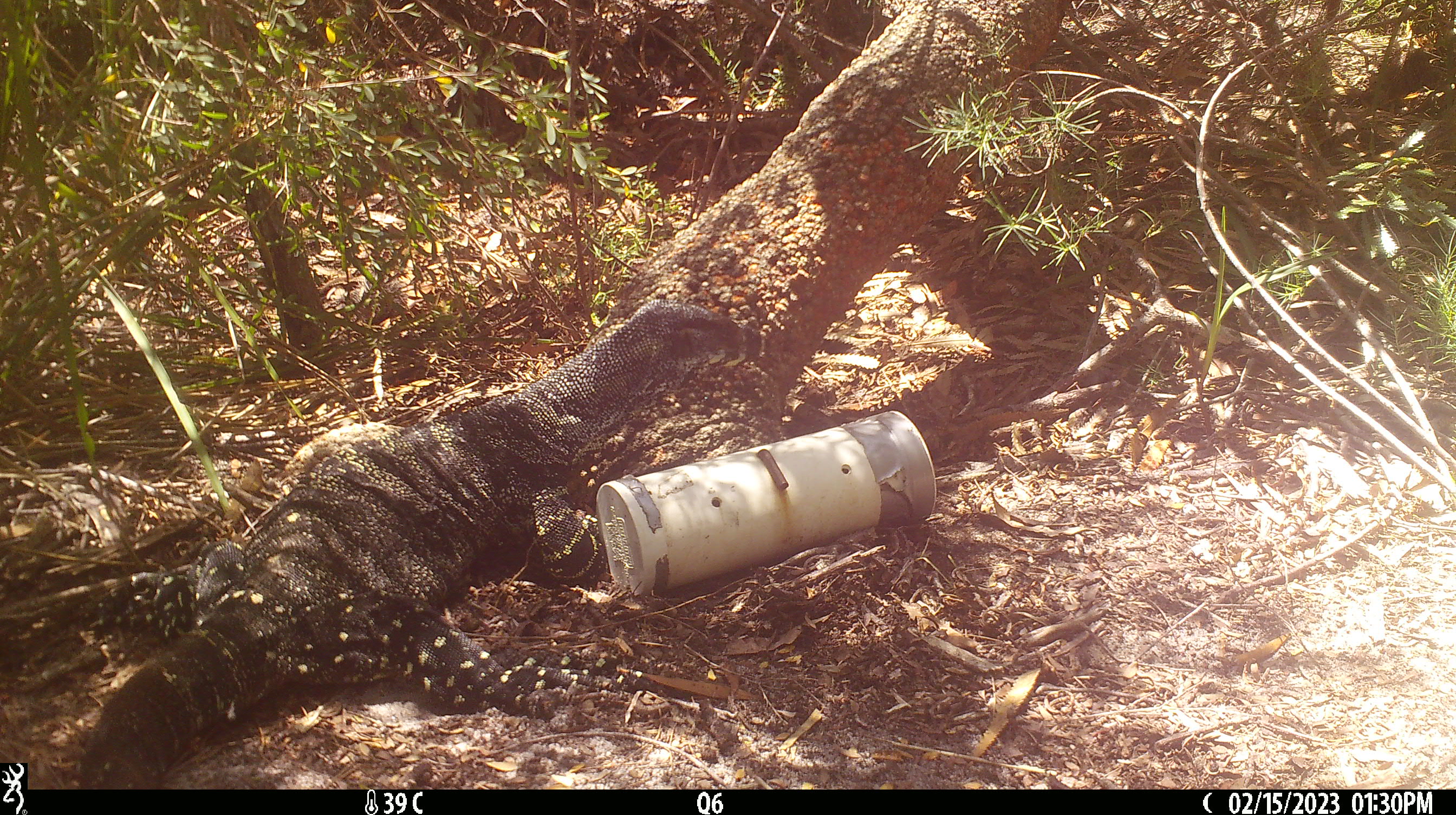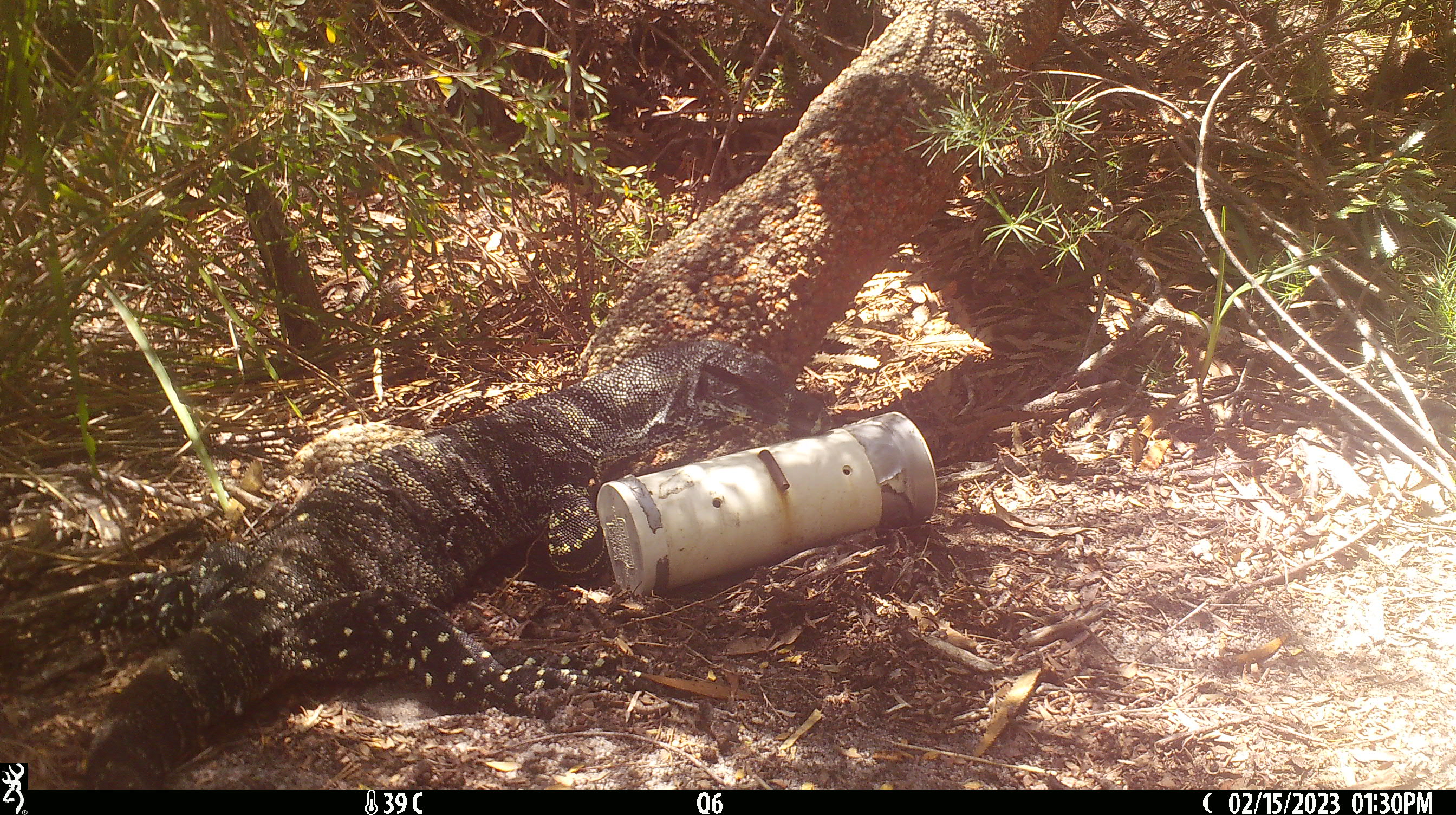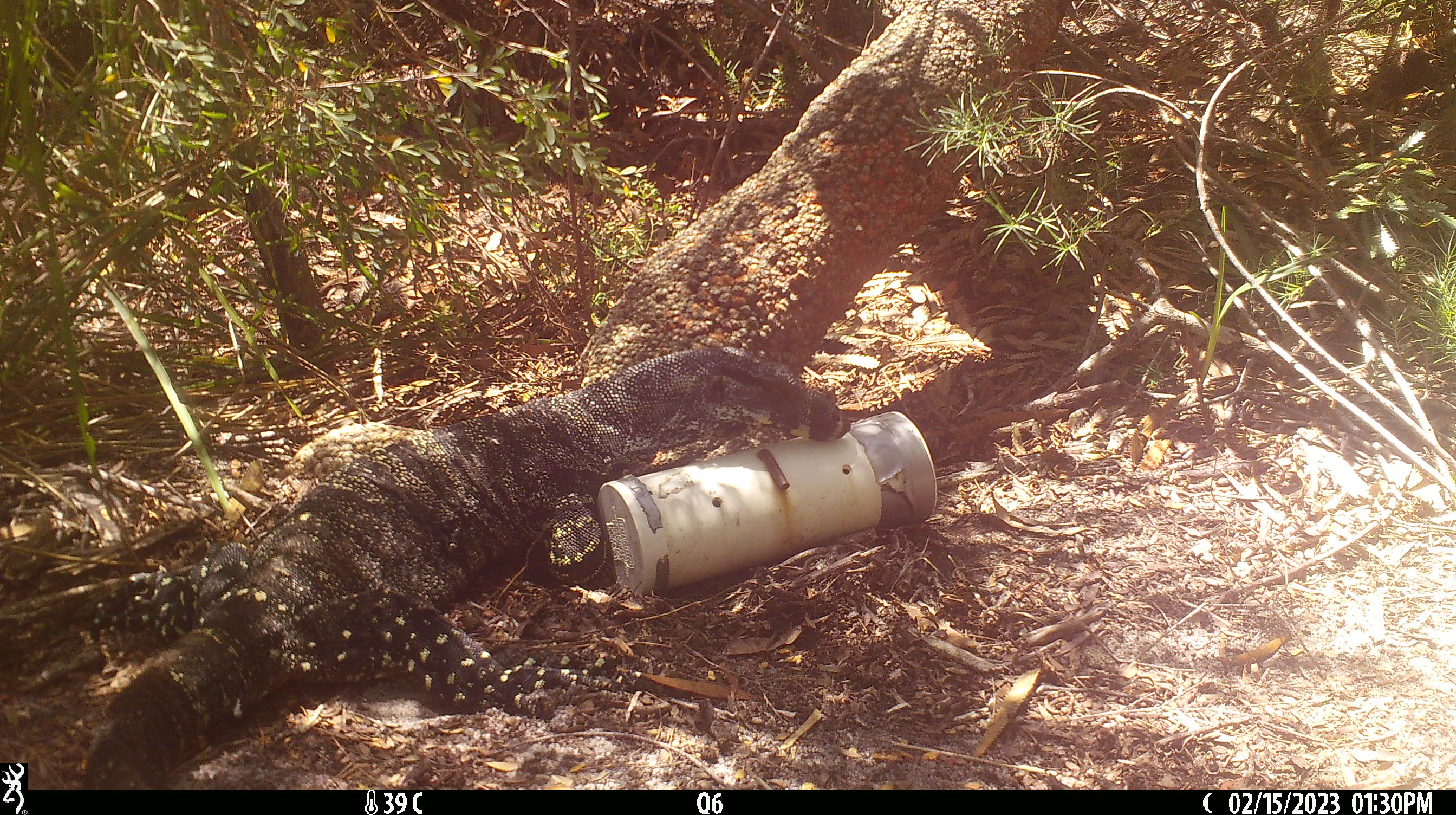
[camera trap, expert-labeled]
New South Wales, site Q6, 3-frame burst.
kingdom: Animalia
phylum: Chordata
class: Reptilia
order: Squamata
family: Varanidae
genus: Varanus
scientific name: Varanus varius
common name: lace monitor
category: goanna